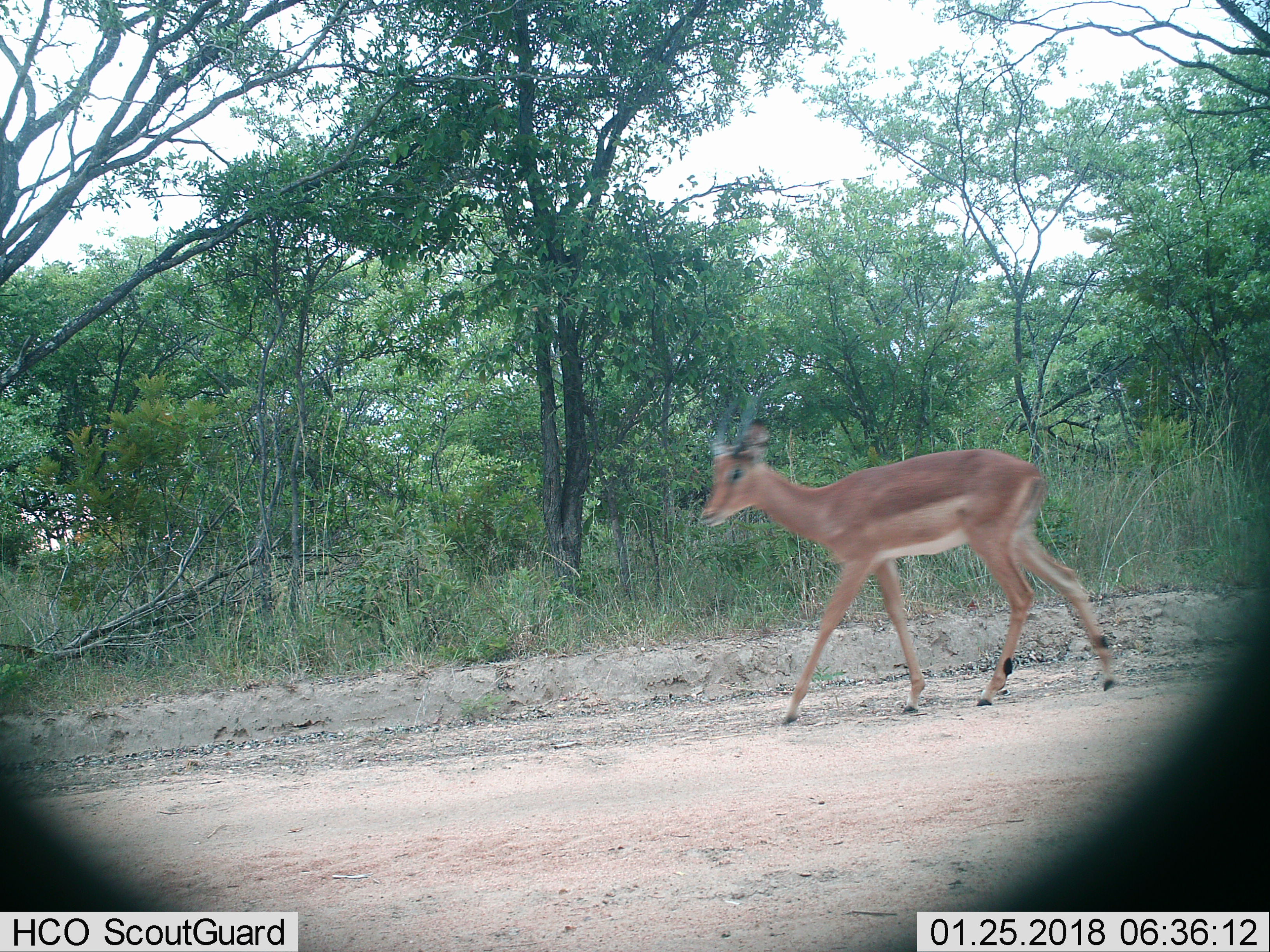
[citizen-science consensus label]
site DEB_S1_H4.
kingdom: Animalia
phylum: Chordata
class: Mammalia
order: Artiodactyla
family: Bovidae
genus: Aepyceros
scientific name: Aepyceros melampus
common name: impala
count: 1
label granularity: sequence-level